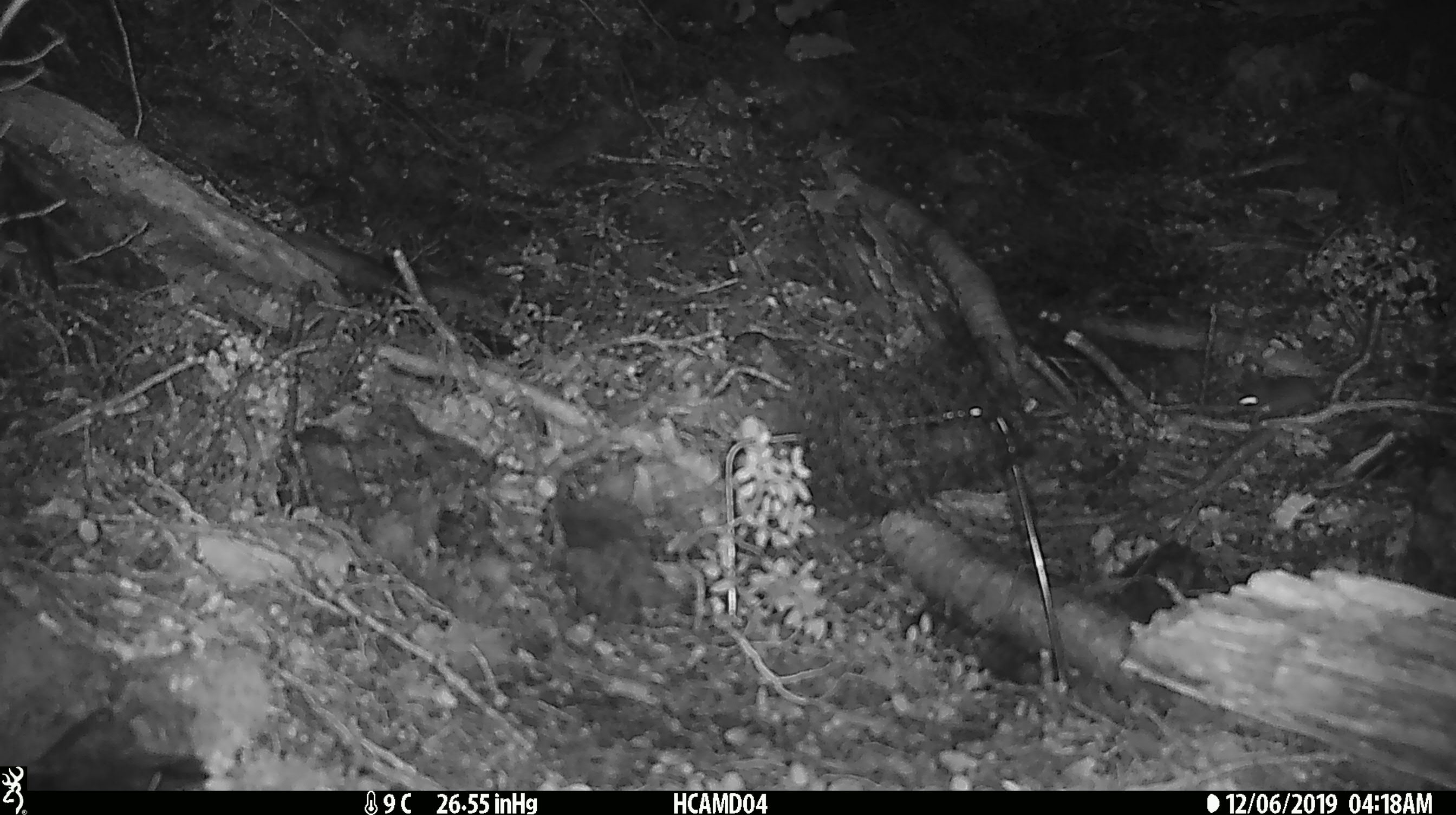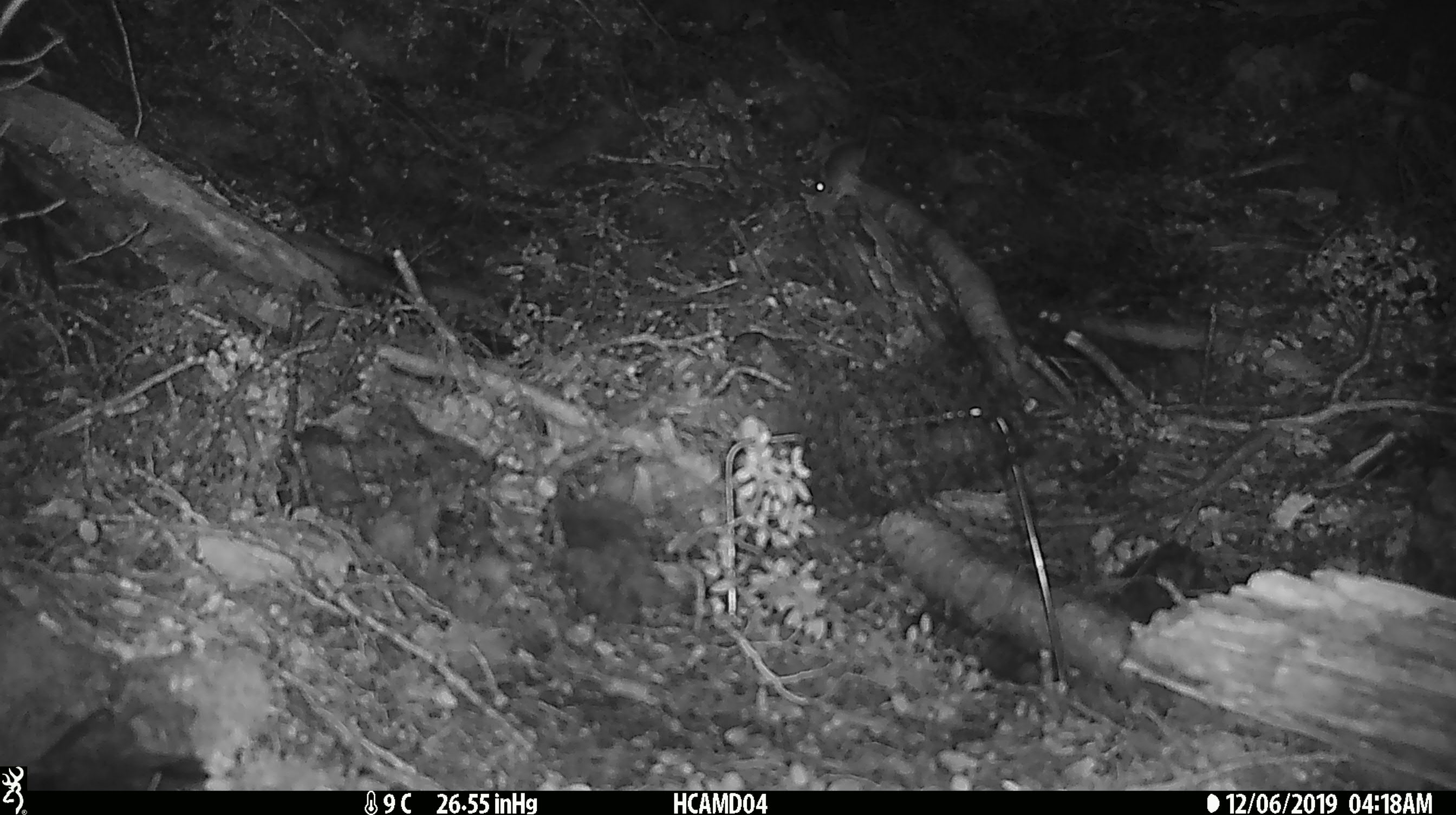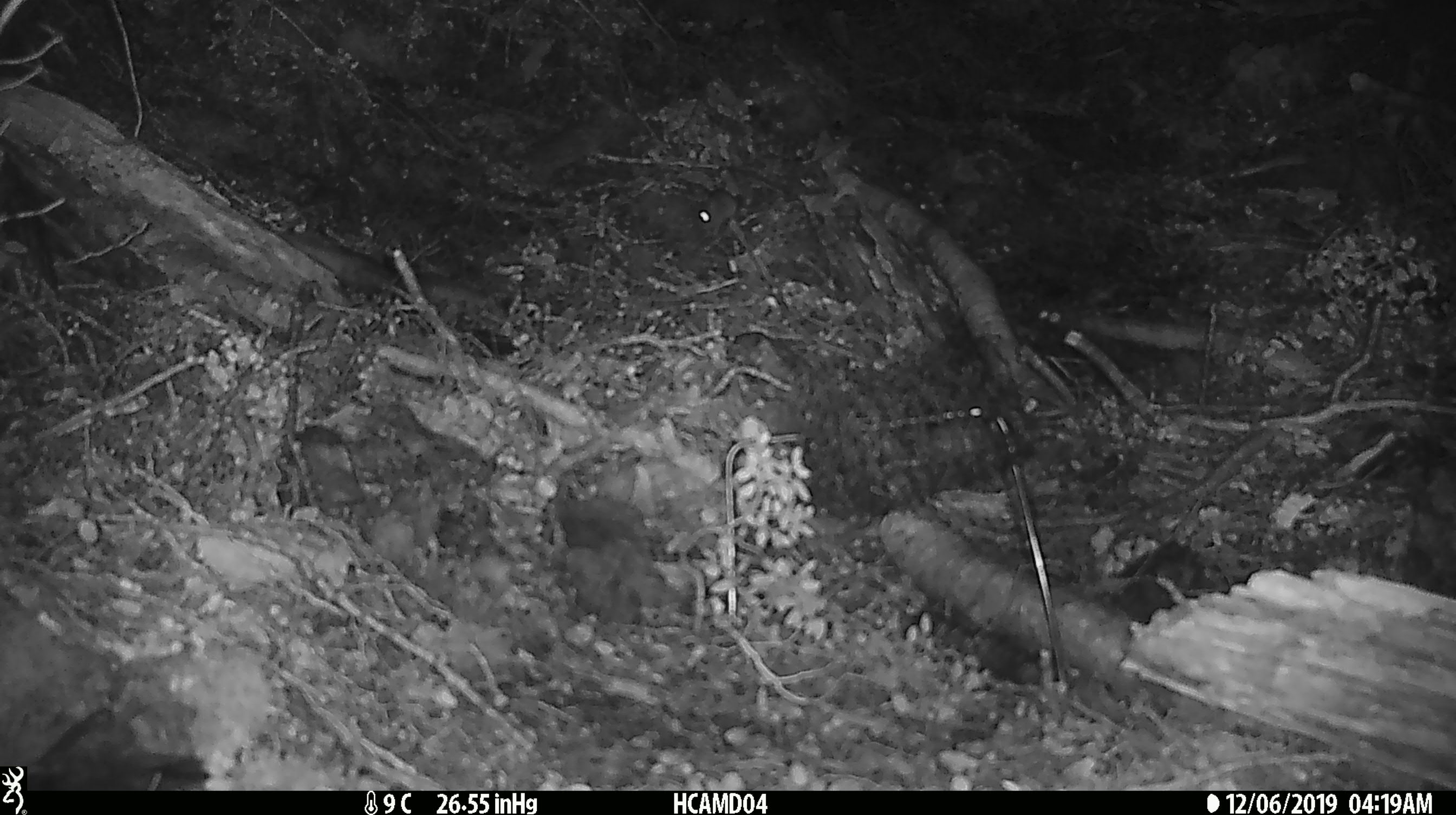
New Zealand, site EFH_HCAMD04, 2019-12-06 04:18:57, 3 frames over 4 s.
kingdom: Animalia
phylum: Chordata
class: Mammalia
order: Rodentia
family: Muridae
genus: Mus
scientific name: Mus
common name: mouse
Mouse (Mus).